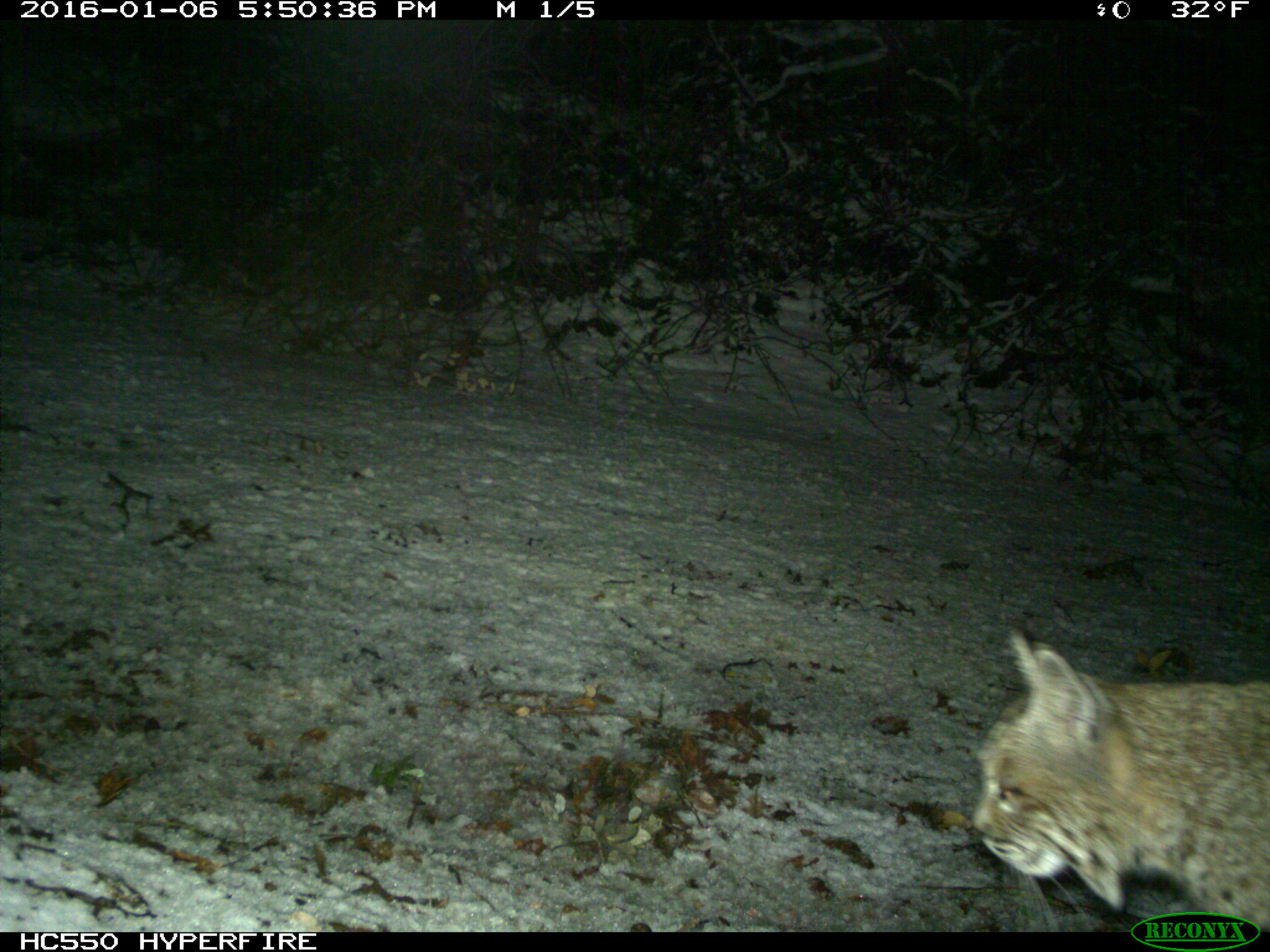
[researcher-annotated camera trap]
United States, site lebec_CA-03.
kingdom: Animalia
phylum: Chordata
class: Mammalia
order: Carnivora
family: Felidae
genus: Lynx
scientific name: Lynx rufus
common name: bobcat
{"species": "Lynx rufus (bobcat)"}